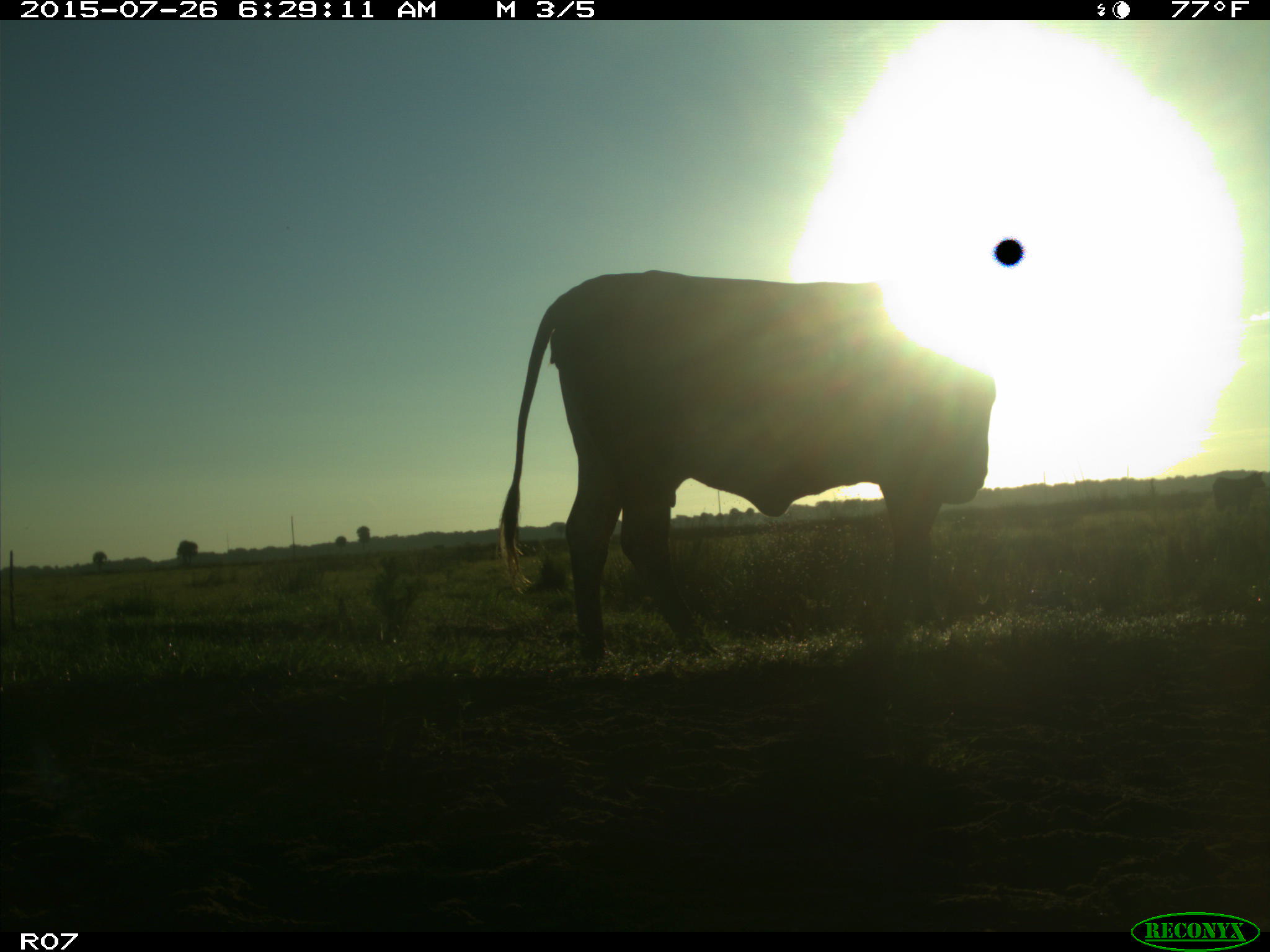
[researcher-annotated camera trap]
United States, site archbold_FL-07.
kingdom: Animalia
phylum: Chordata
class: Mammalia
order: Artiodactyla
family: Bovidae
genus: Bos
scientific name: Bos taurus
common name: domestic cow